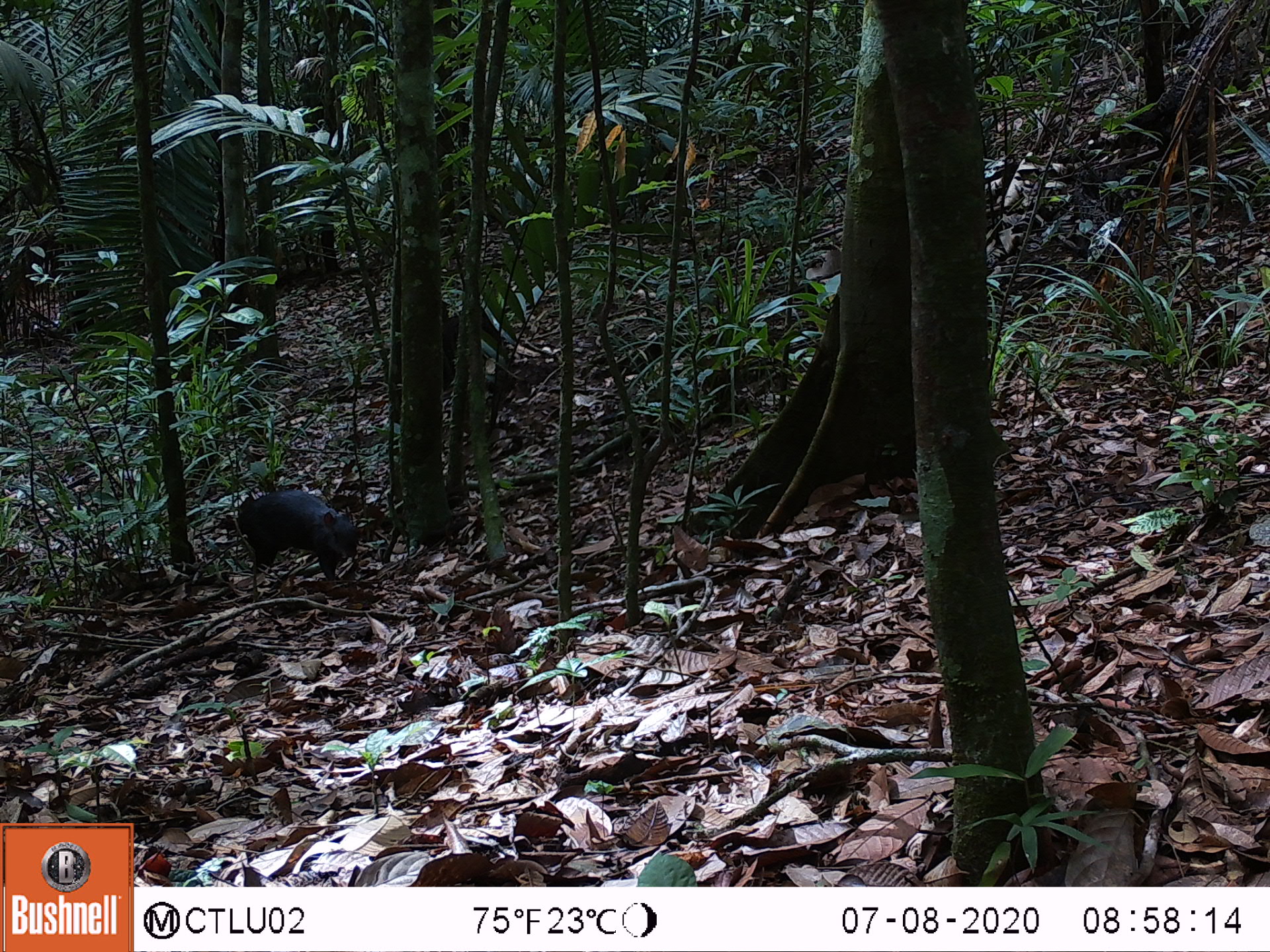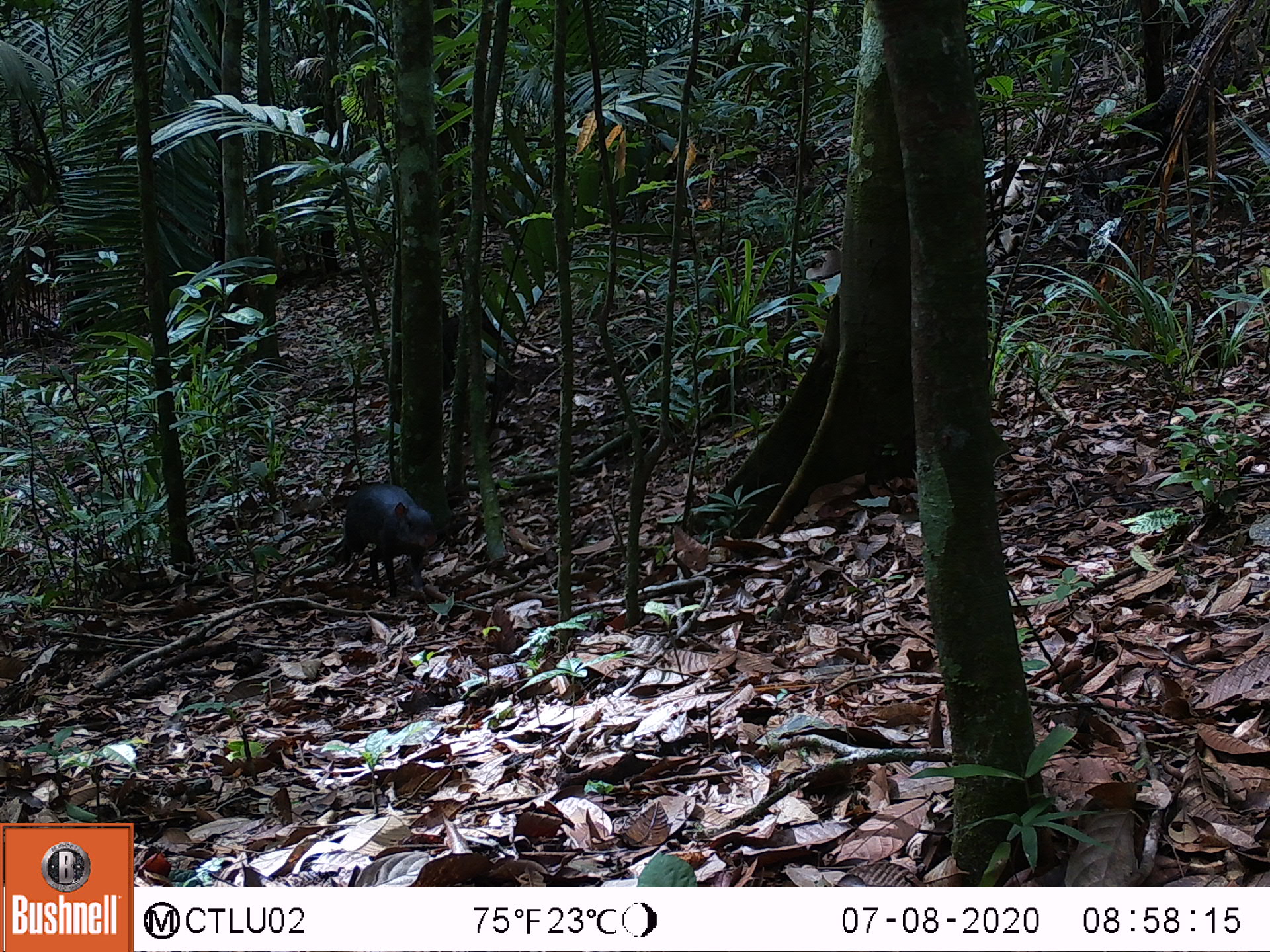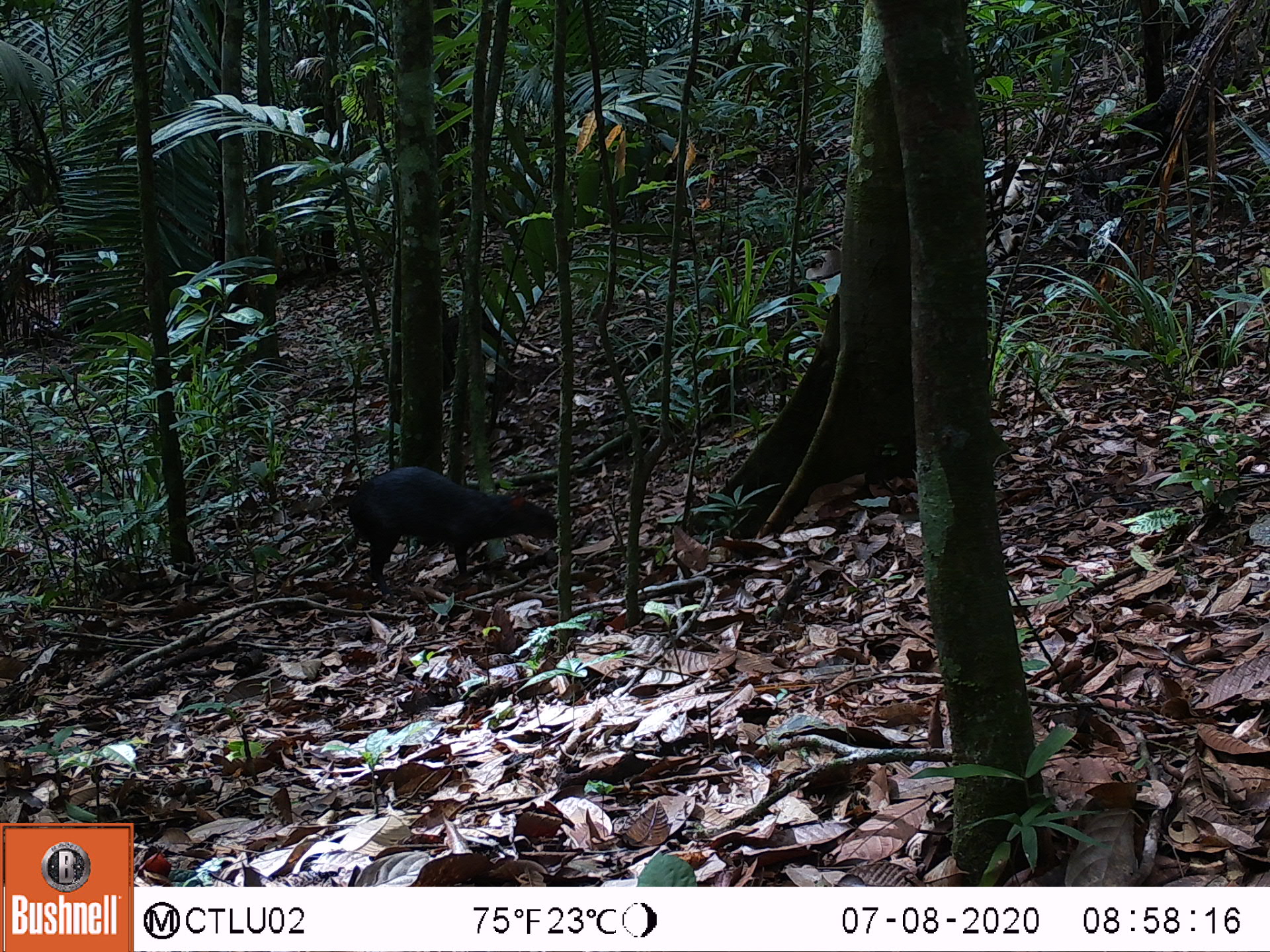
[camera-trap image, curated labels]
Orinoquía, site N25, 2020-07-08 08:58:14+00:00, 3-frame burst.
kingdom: Animalia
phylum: Chordata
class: Mammalia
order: Rodentia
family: Dasyproctidae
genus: Dasyprocta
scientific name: Dasyprocta fuliginosa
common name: black agouti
Black agouti (Dasyprocta fuliginosa).